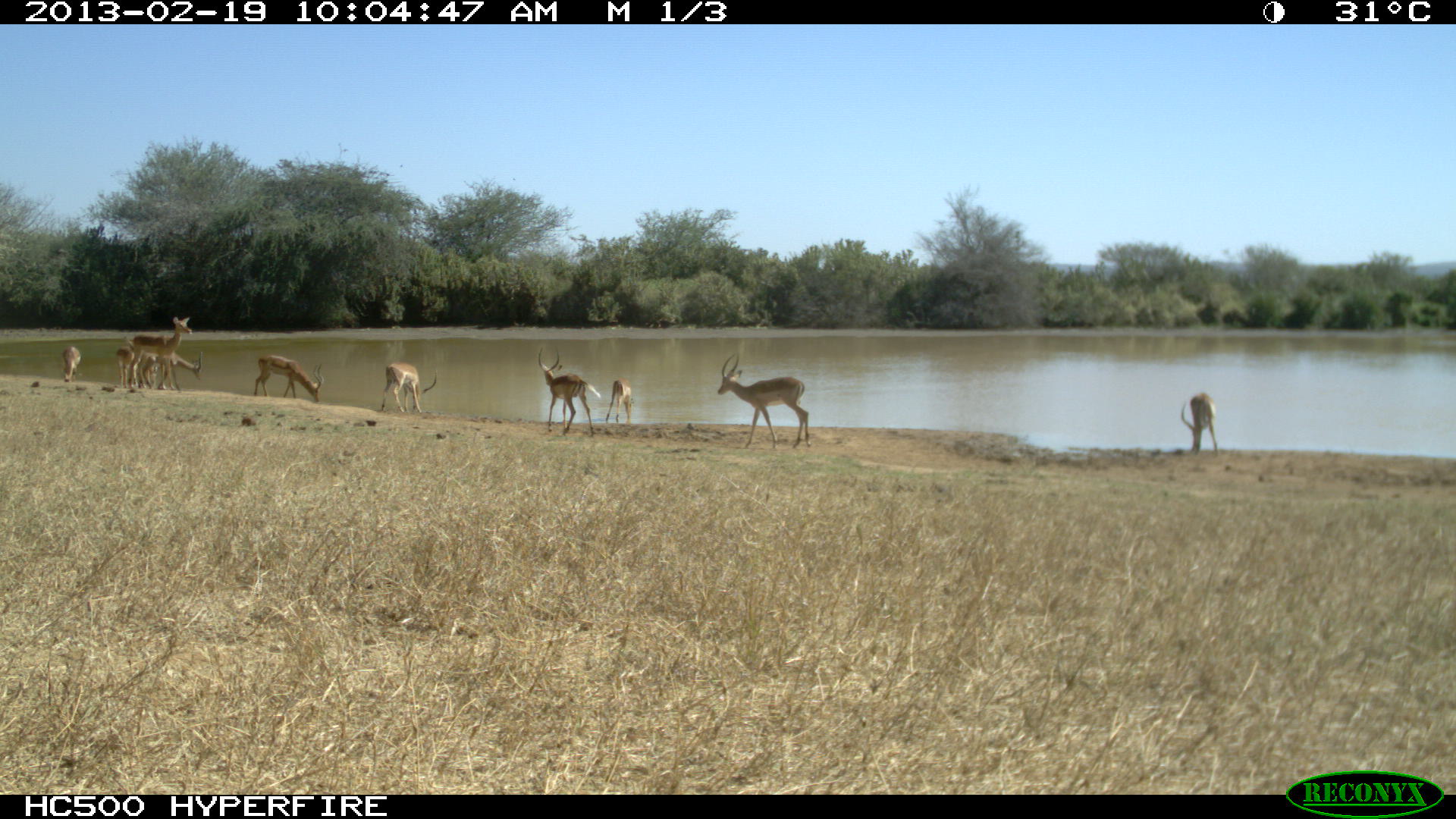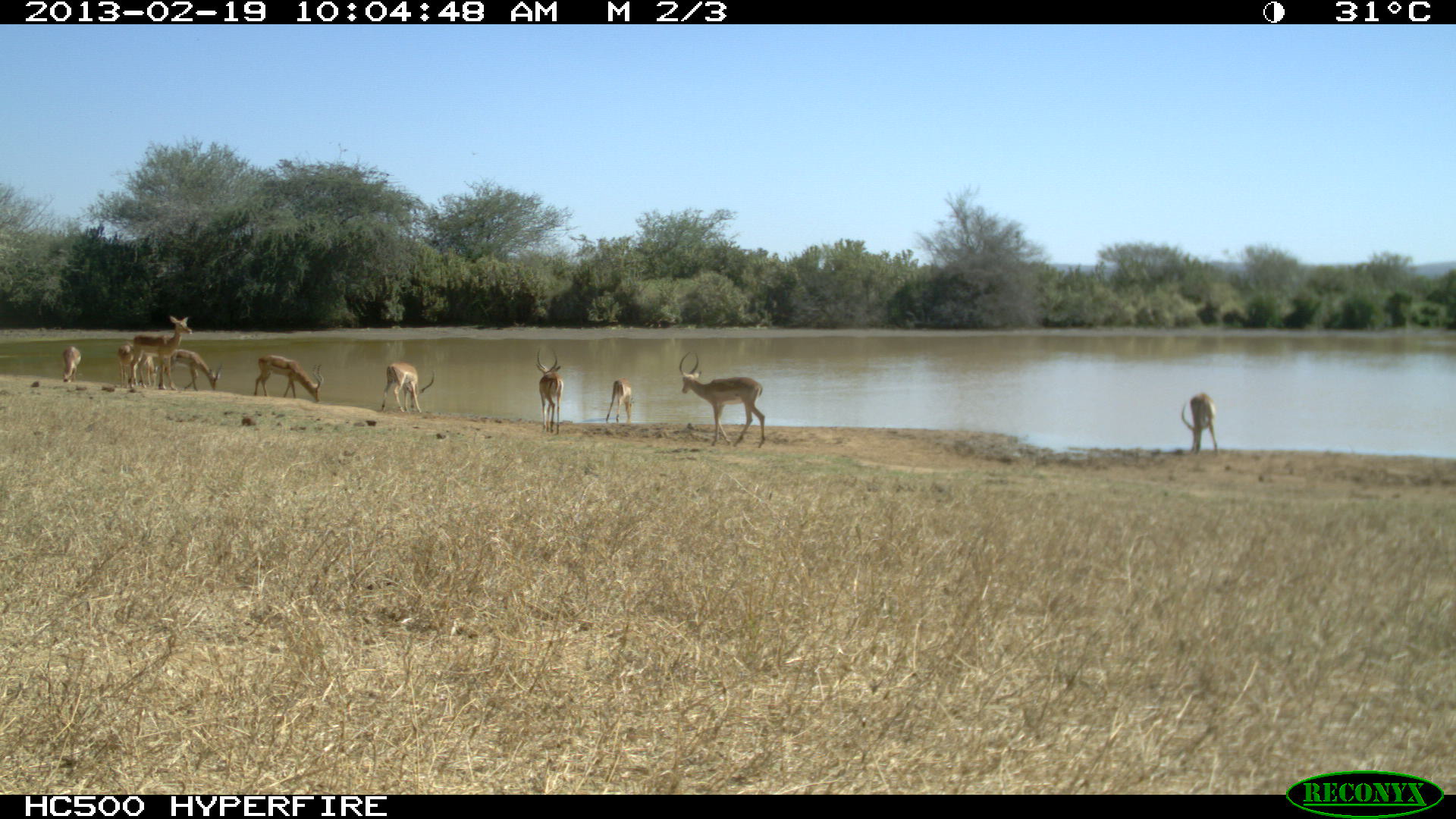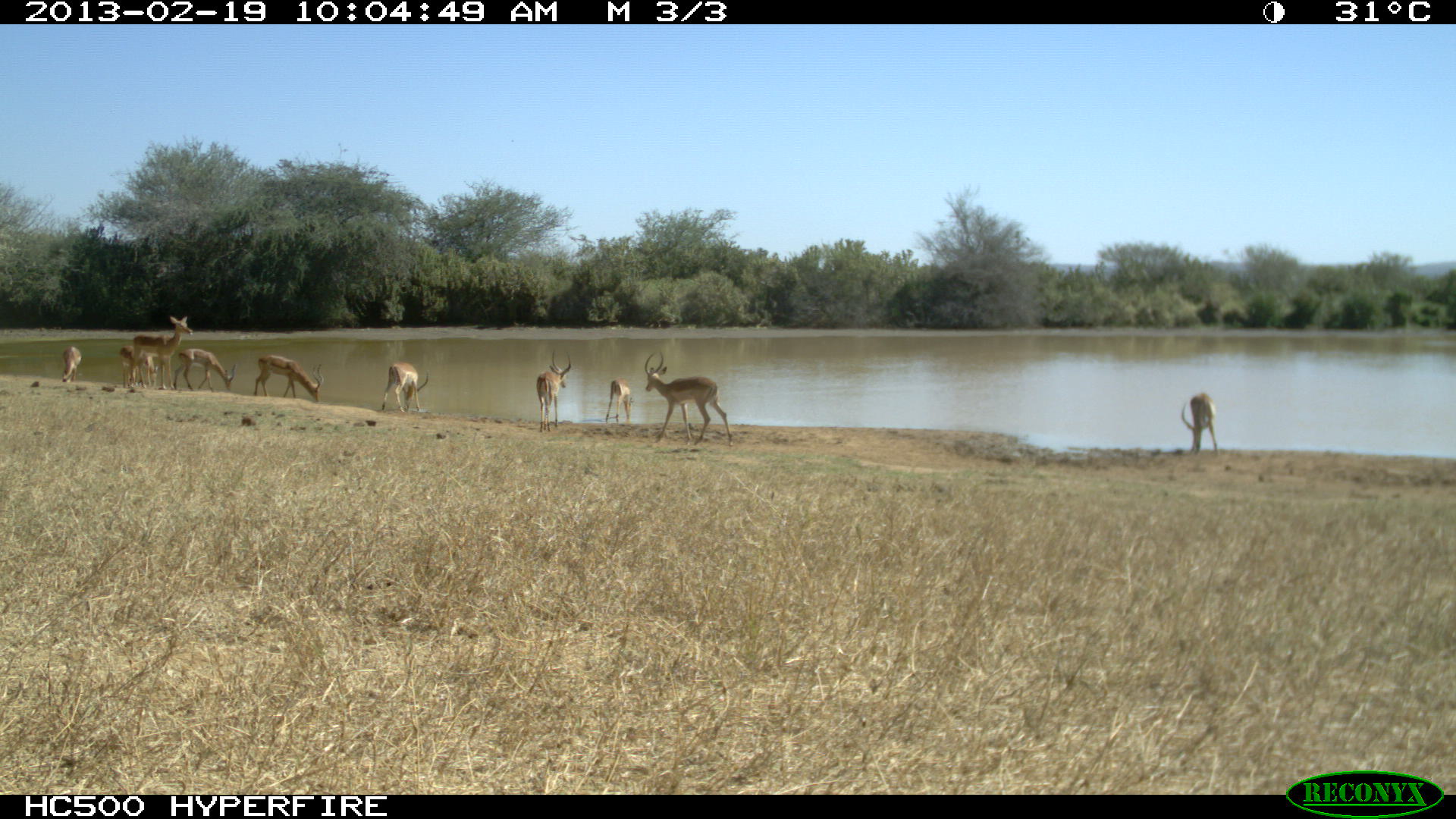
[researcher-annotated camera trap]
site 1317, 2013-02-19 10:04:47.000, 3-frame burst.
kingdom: Animalia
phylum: Chordata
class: Mammalia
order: Artiodactyla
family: Bovidae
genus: Aepyceros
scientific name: Aepyceros melampus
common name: impala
Aepyceros melampus (impala), count 10.